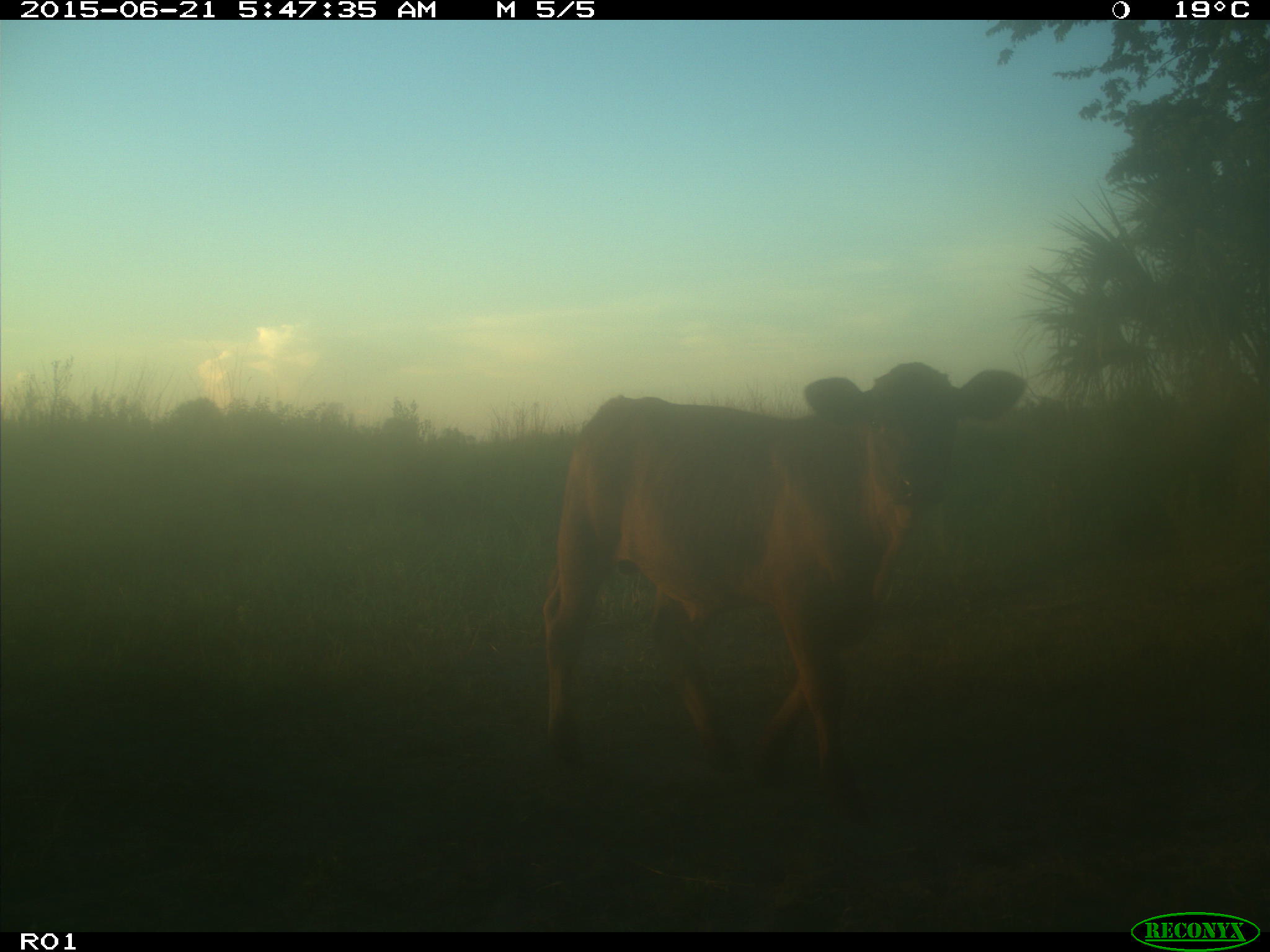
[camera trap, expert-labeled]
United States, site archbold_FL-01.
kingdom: Animalia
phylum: Chordata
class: Mammalia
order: Artiodactyla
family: Bovidae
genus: Bos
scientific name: Bos taurus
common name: domestic cow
Bos taurus (domestic cow).